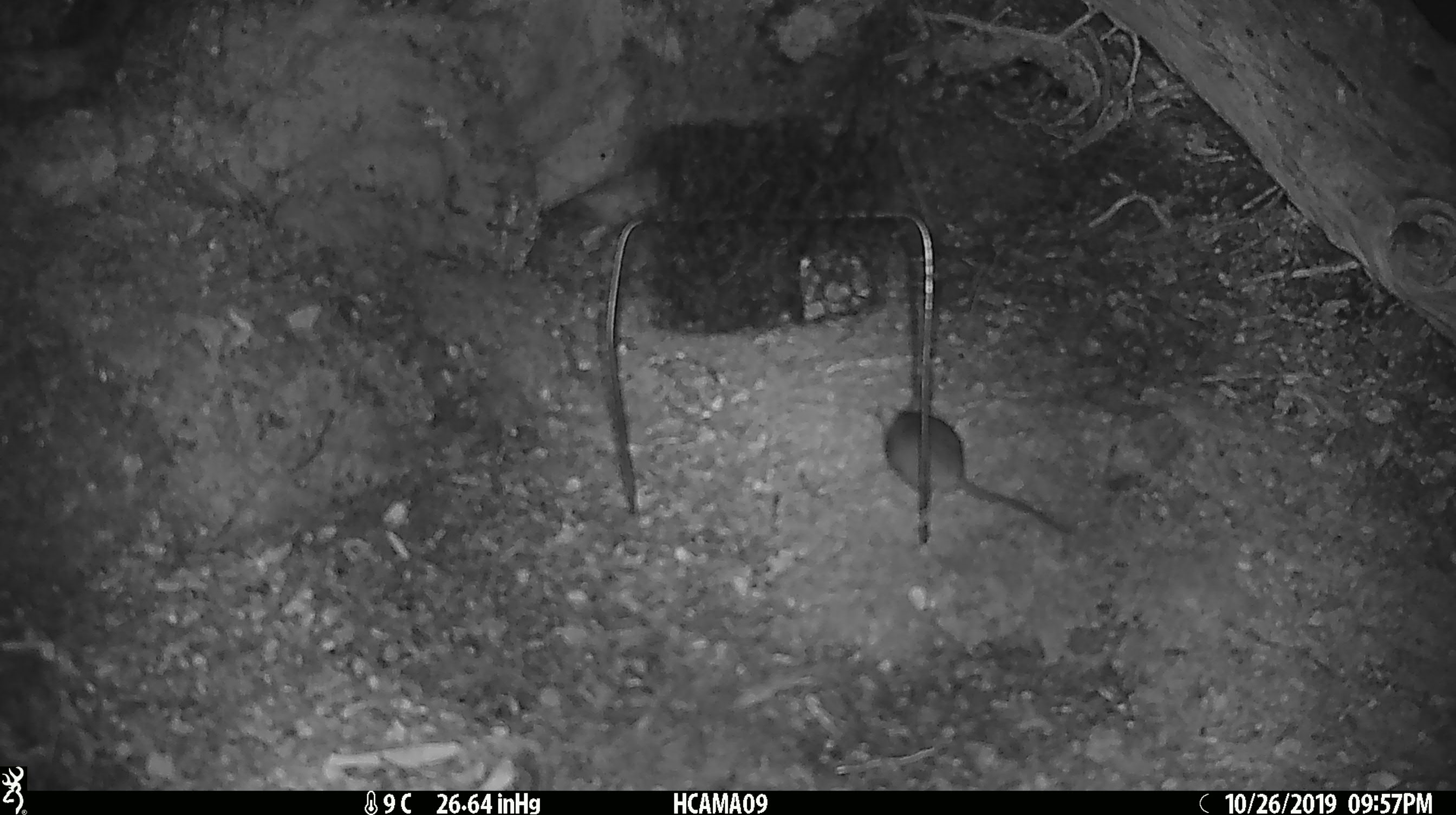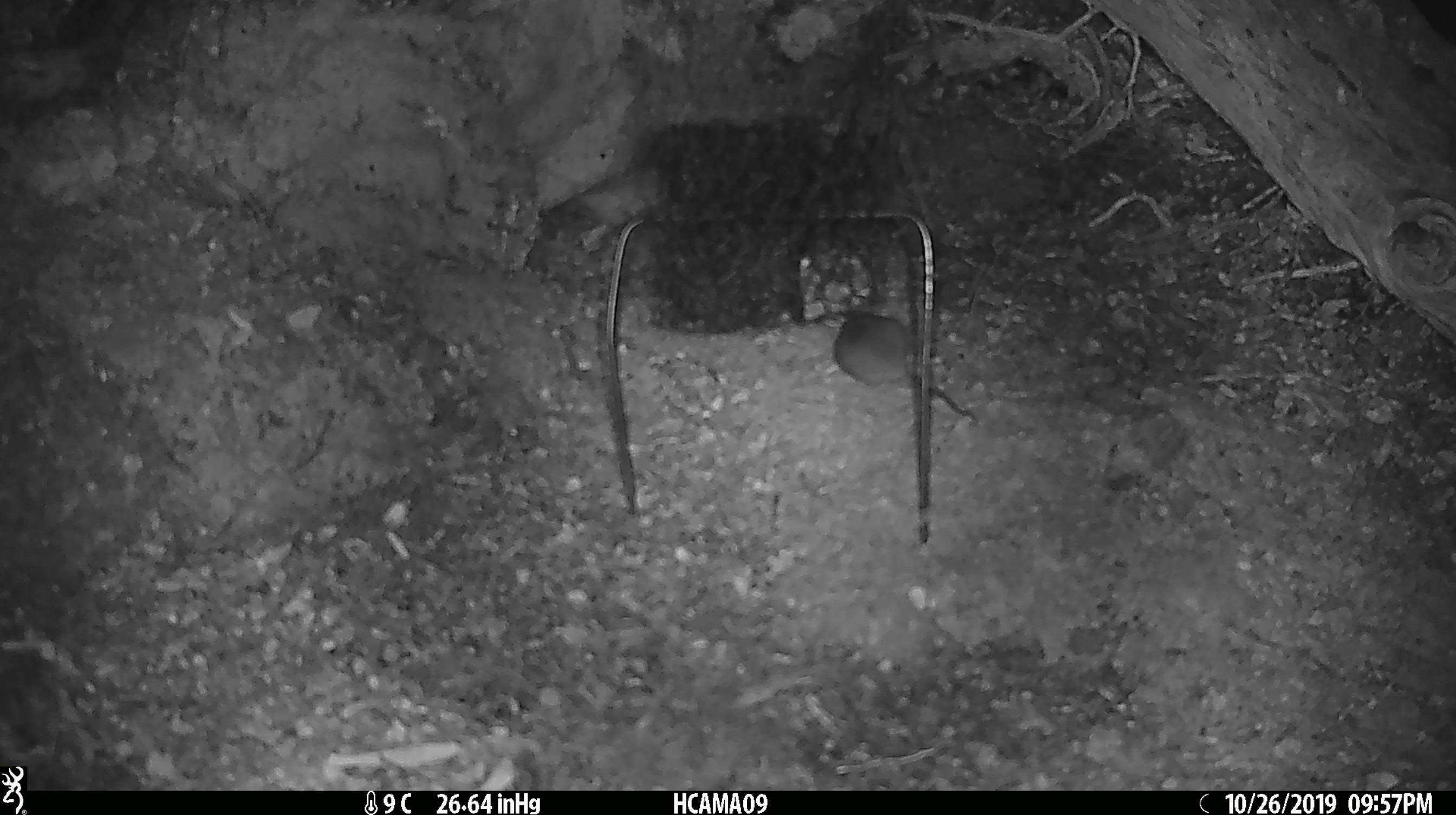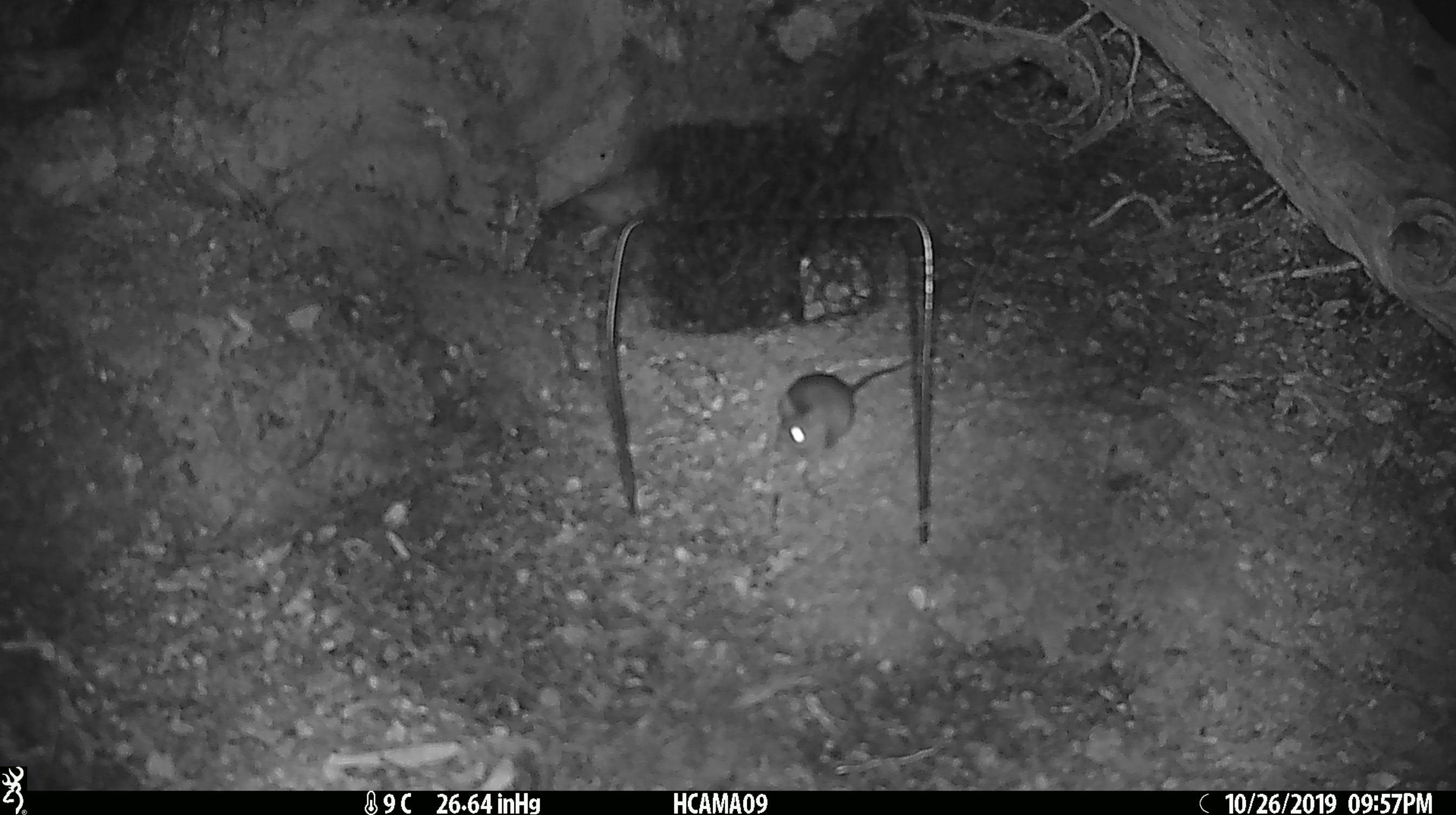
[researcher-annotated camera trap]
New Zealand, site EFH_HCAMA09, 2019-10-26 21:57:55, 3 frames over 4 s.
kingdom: Animalia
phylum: Chordata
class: Mammalia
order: Rodentia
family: Muridae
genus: Mus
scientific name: Mus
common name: mouse